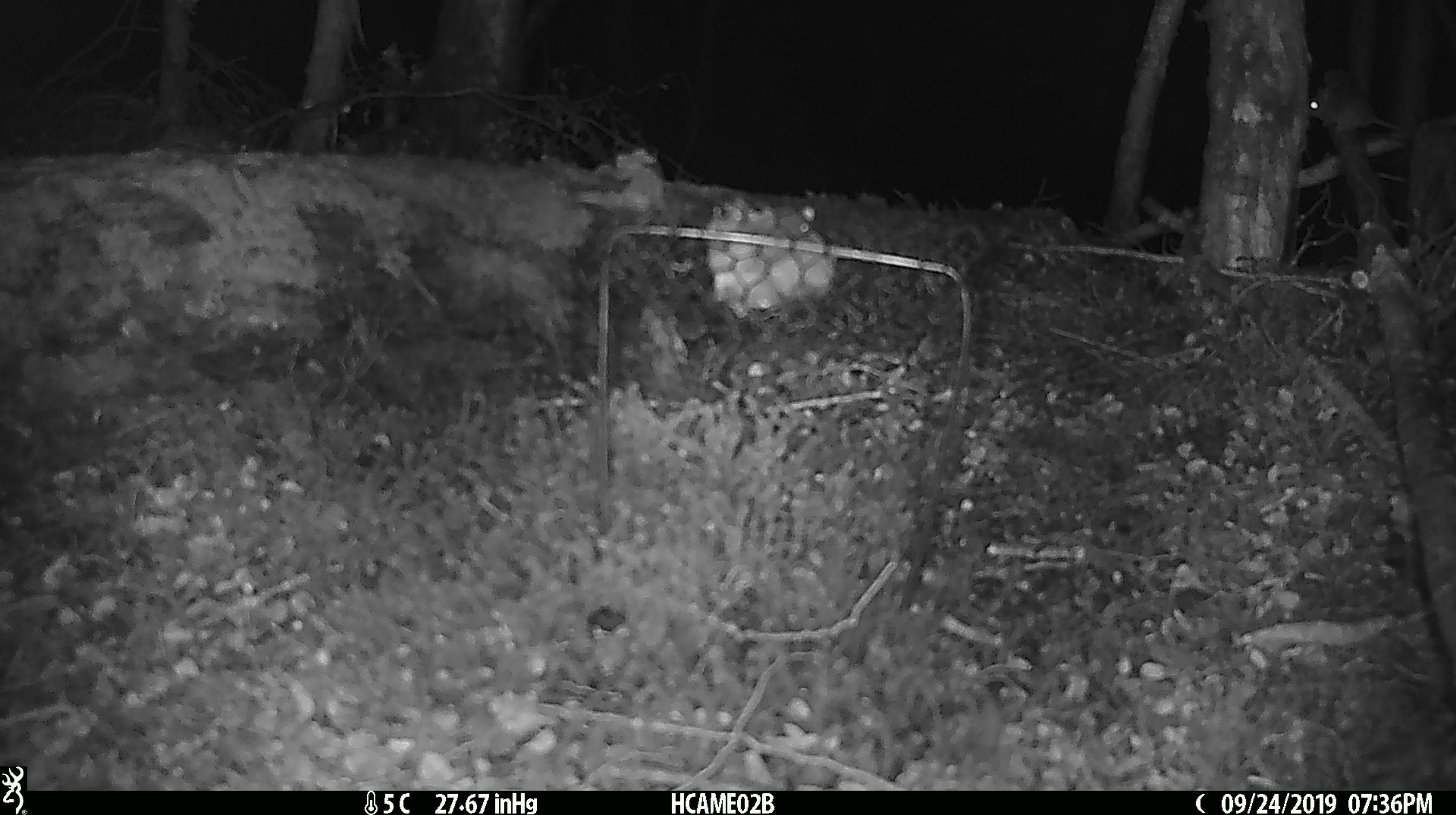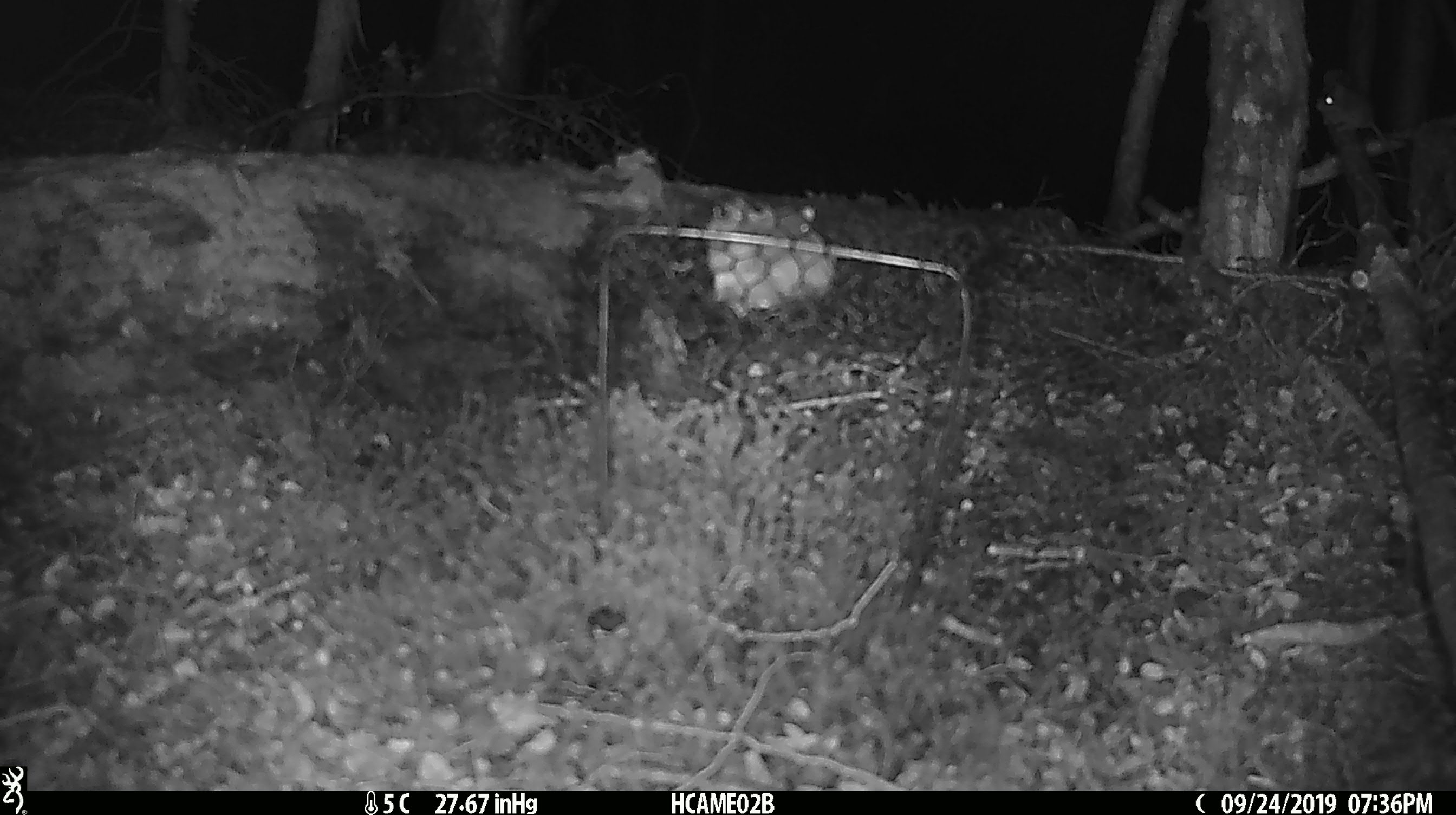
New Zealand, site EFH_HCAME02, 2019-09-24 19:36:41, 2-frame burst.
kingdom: Animalia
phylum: Chordata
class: Mammalia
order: Rodentia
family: Muridae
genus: Mus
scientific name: Mus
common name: mouse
Mouse (Mus).